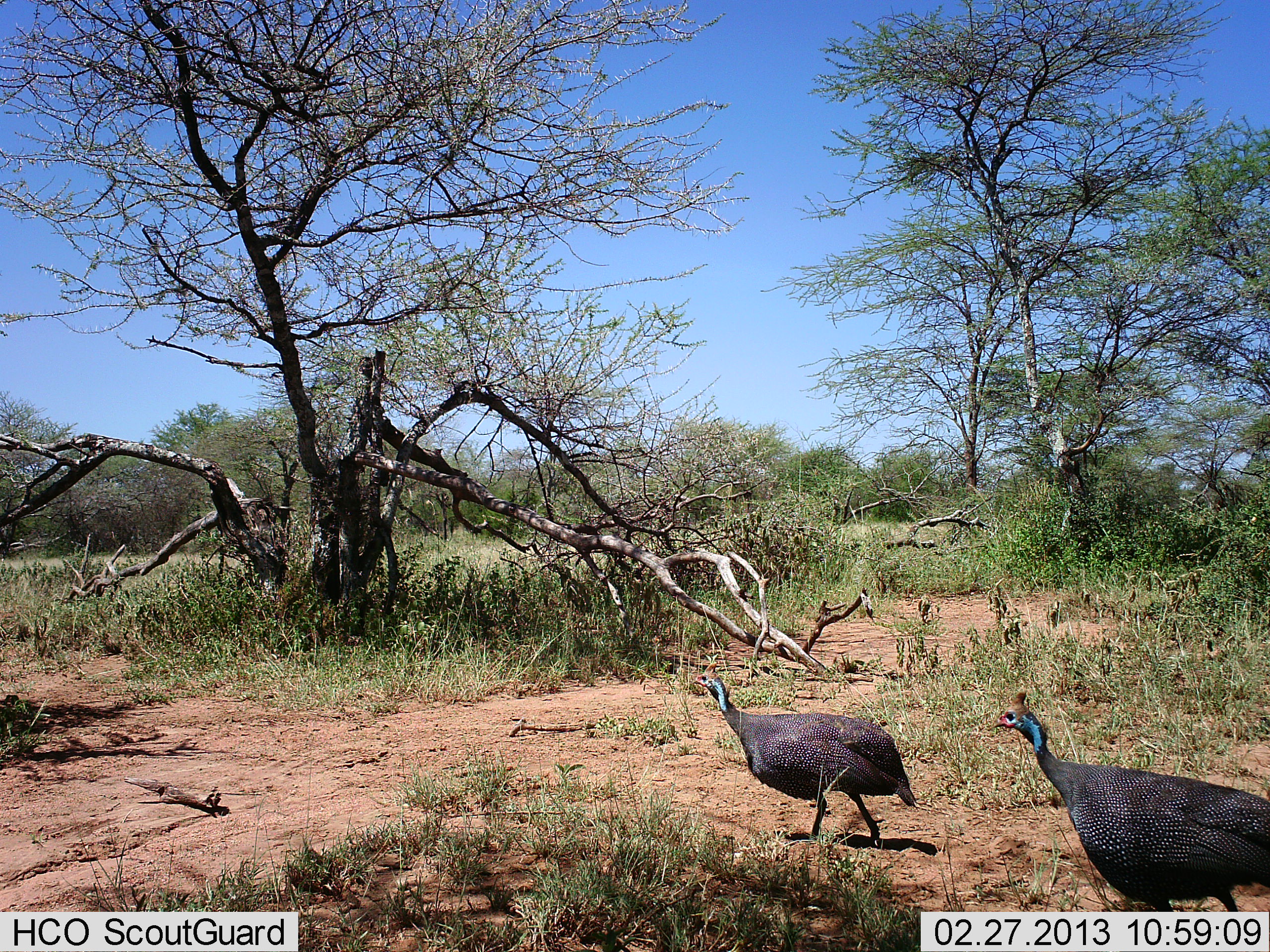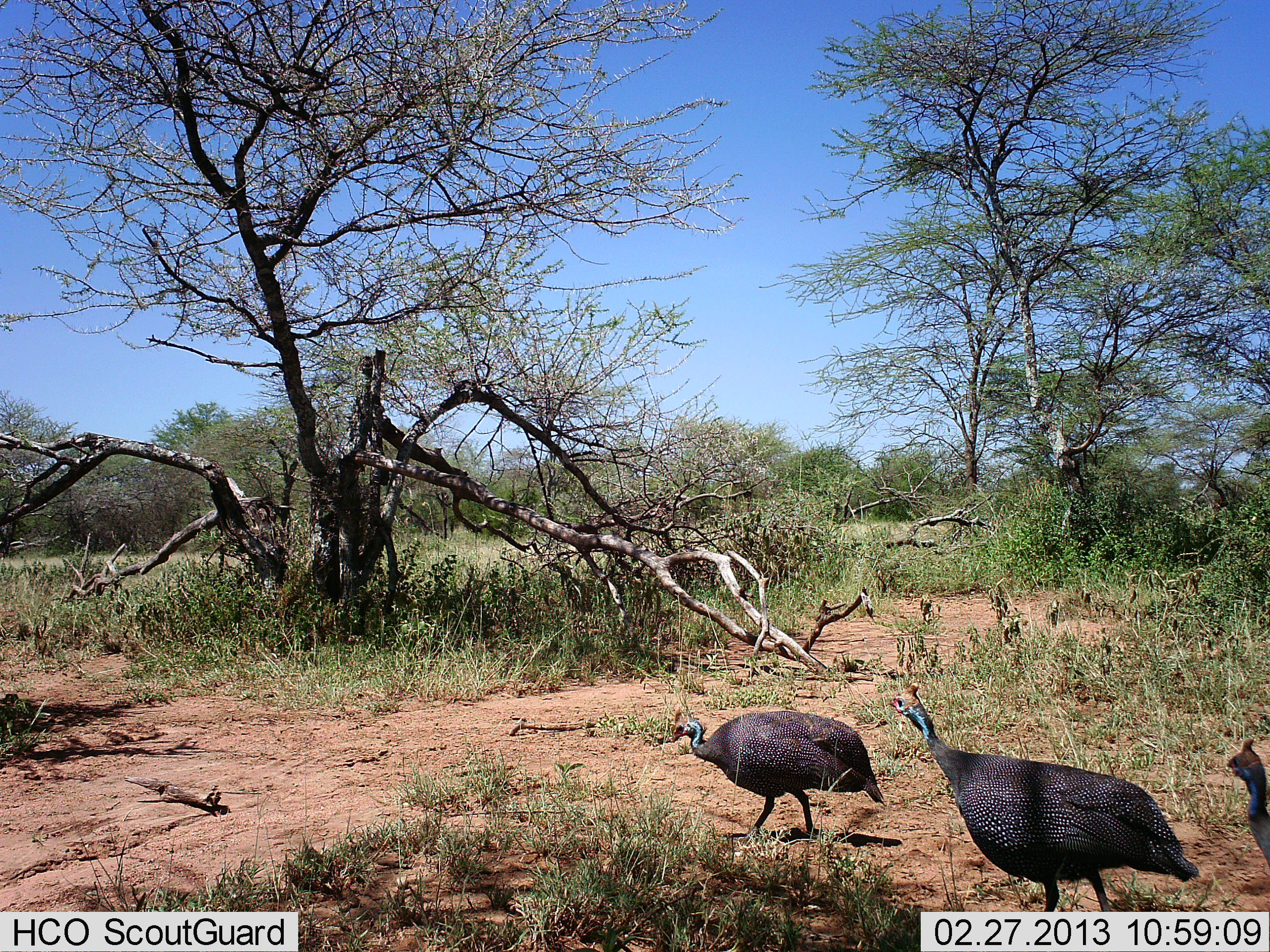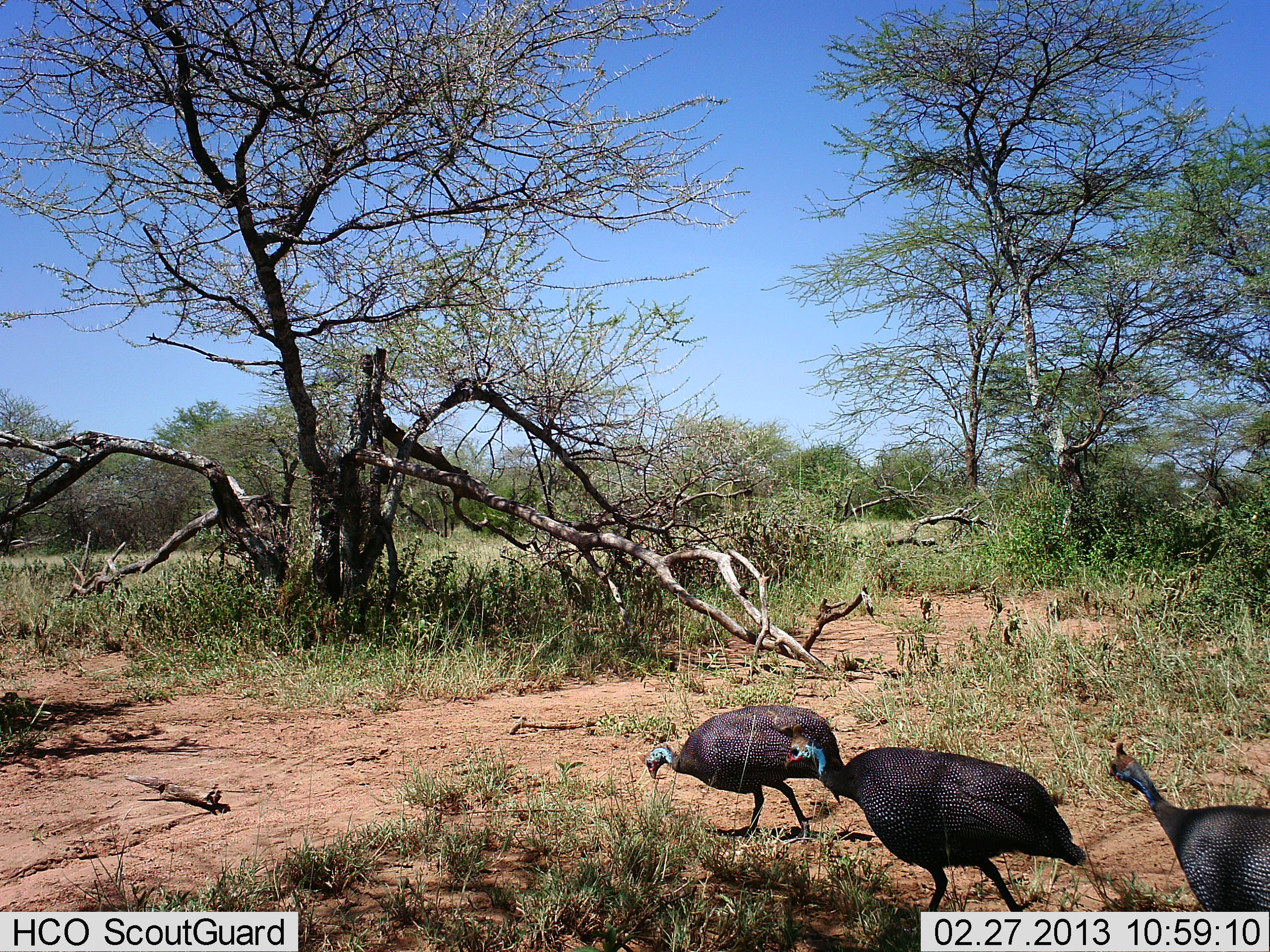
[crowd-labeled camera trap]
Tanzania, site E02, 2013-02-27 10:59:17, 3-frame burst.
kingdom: Animalia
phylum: Chordata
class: Aves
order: Galliformes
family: Numididae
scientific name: Numididae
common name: guinea fowl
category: guineafowl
Guineafowl (guinea fowl) (Numididae), count 3. Behavior (volunteer vote fractions): standing 0%, resting 0%, moving 100%, interacting 0%. Young present (vote fraction): 0%. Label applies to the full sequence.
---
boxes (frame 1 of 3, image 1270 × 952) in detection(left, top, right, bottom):
animal: detection(988, 689, 1270, 912); detection(691, 660, 919, 847)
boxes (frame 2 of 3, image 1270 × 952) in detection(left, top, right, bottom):
animal: detection(888, 682, 1201, 911); detection(669, 709, 886, 845); detection(1225, 737, 1270, 868)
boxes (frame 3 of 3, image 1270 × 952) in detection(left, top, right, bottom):
animal: detection(780, 724, 1088, 932); detection(637, 704, 845, 843); detection(1107, 742, 1270, 912)